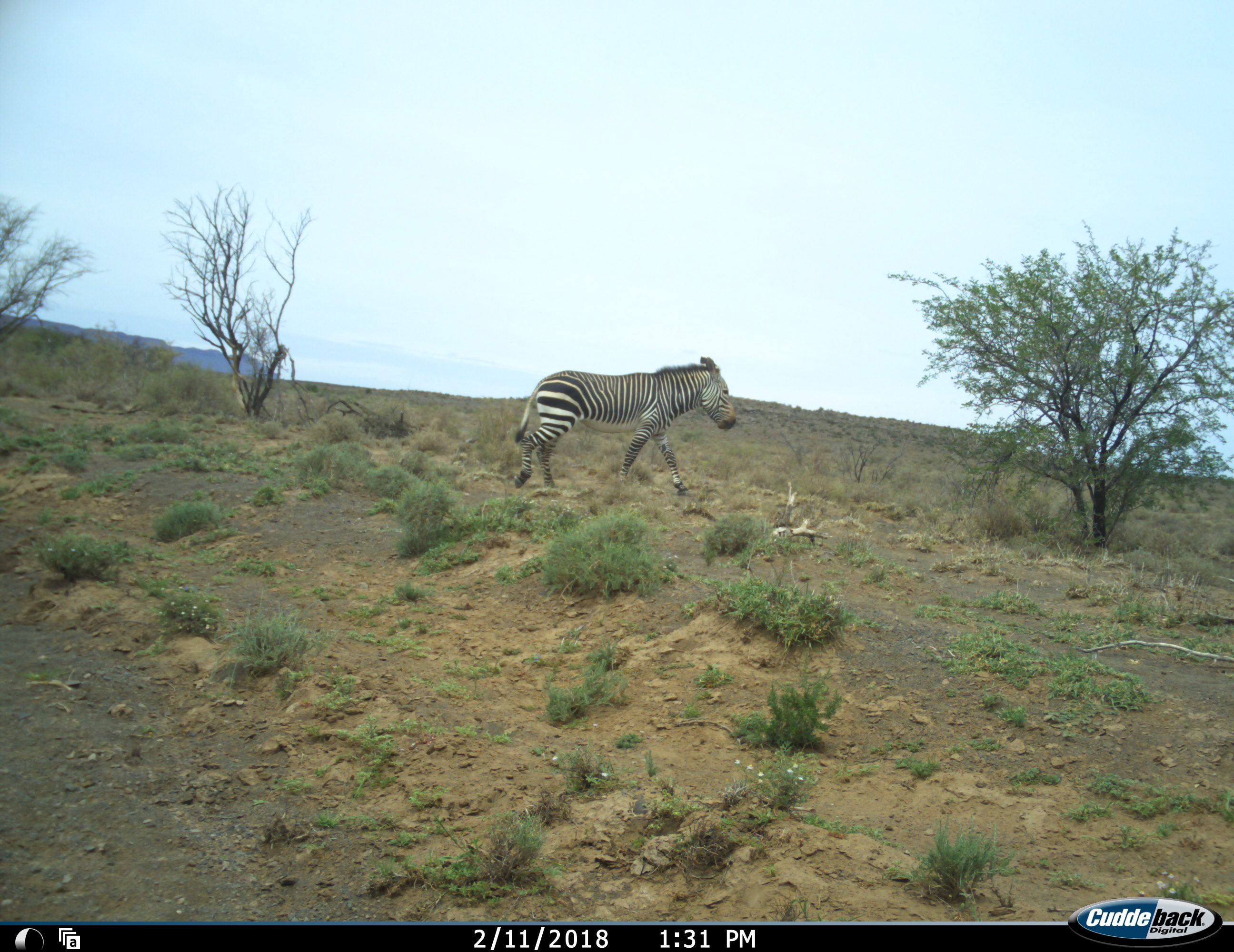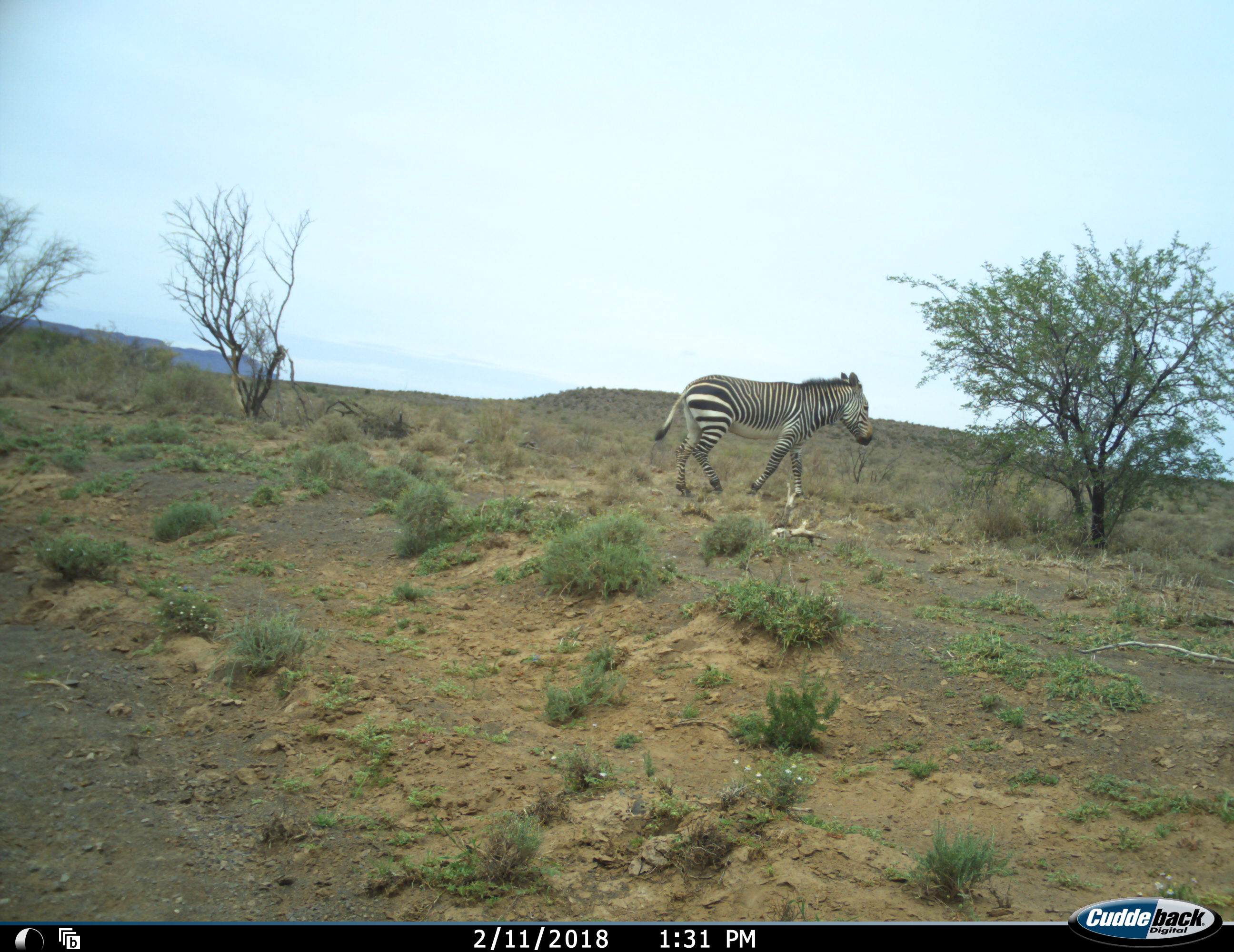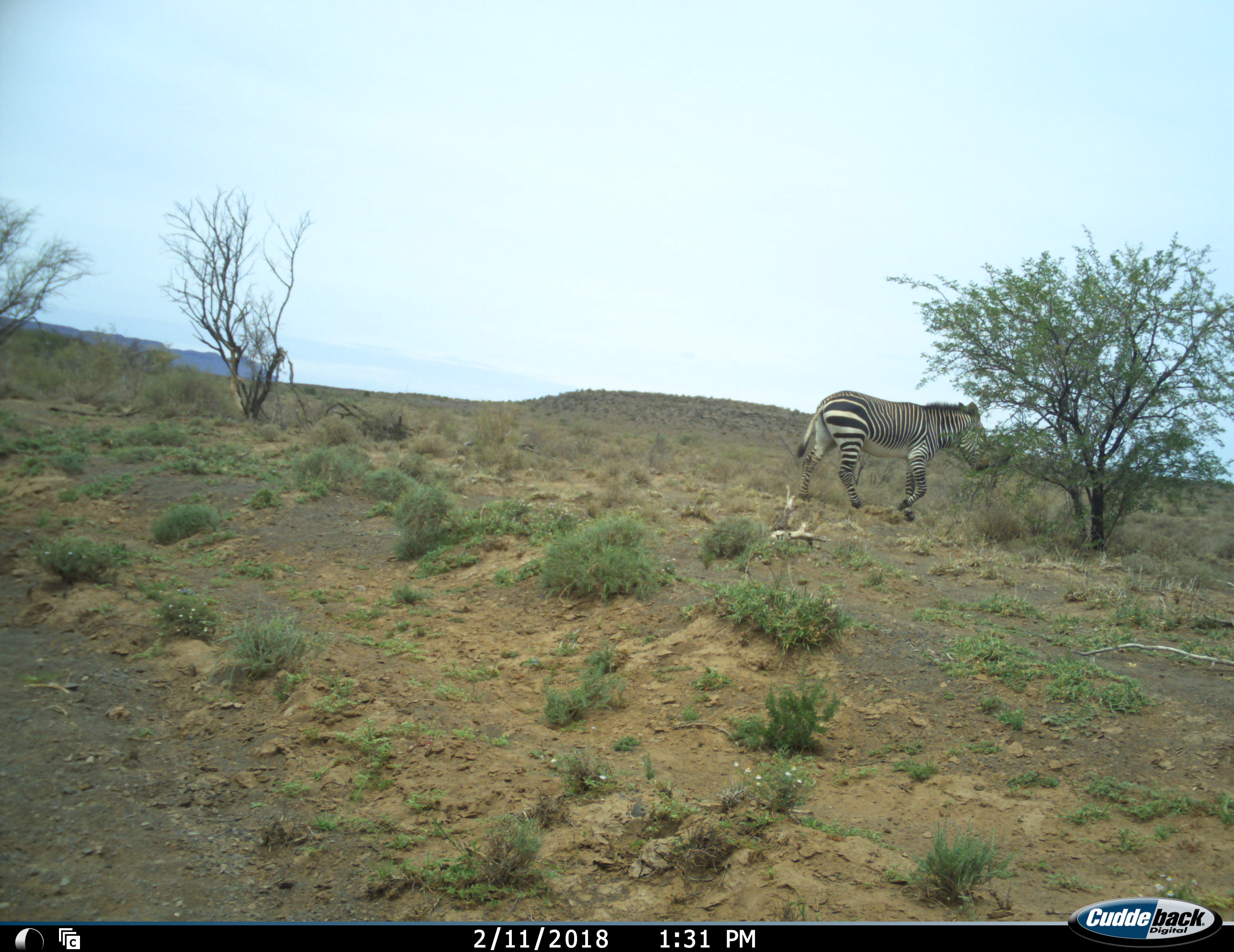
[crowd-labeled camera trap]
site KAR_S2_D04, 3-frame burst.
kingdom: Animalia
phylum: Chordata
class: Mammalia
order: Perissodactyla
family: Equidae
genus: Equus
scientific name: Equus zebra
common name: mountain zebra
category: zebramountain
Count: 1.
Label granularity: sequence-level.